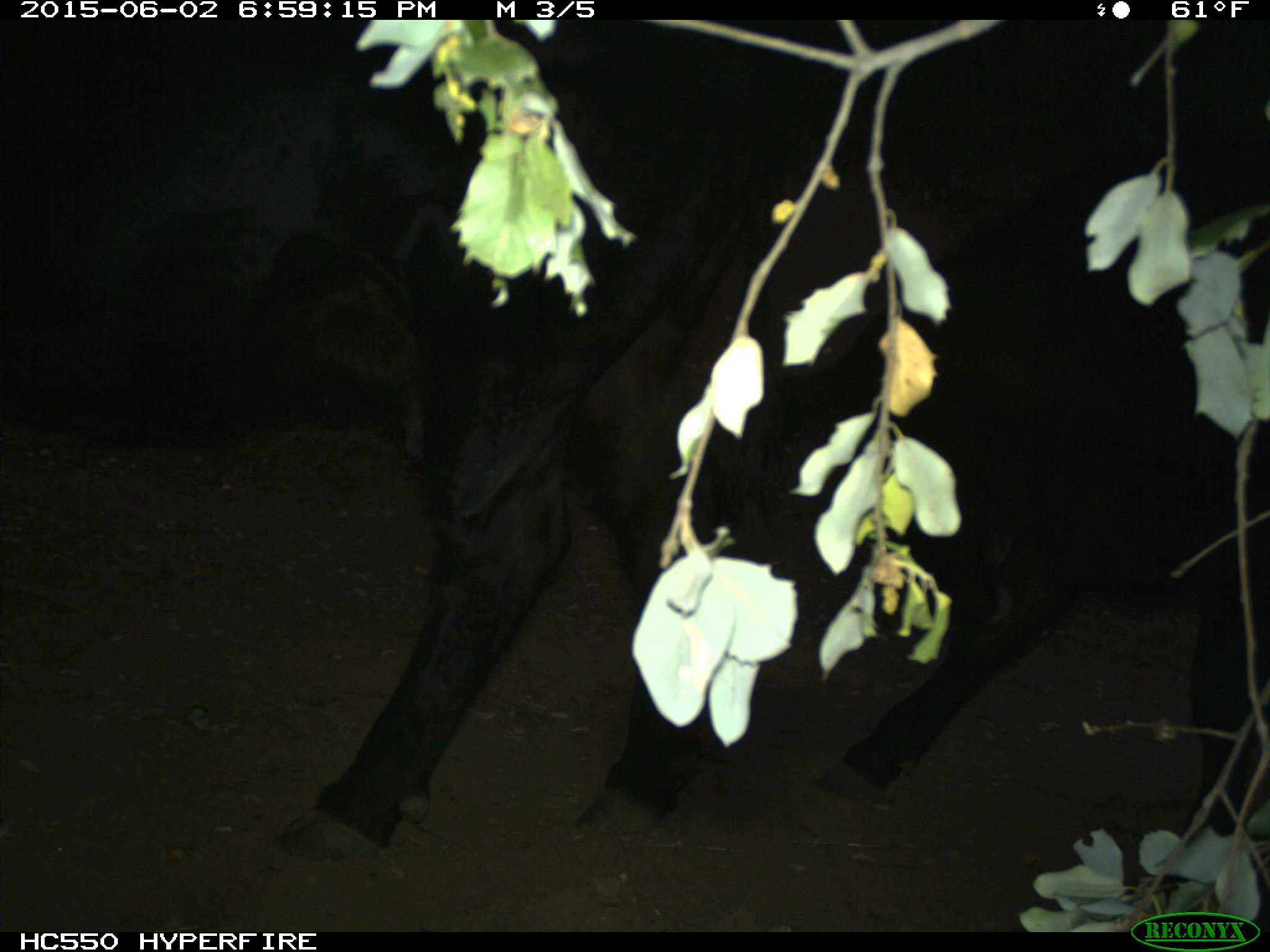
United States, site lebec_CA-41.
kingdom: Animalia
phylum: Chordata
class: Mammalia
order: Artiodactyla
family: Bovidae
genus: Bos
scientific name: Bos taurus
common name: domestic cow